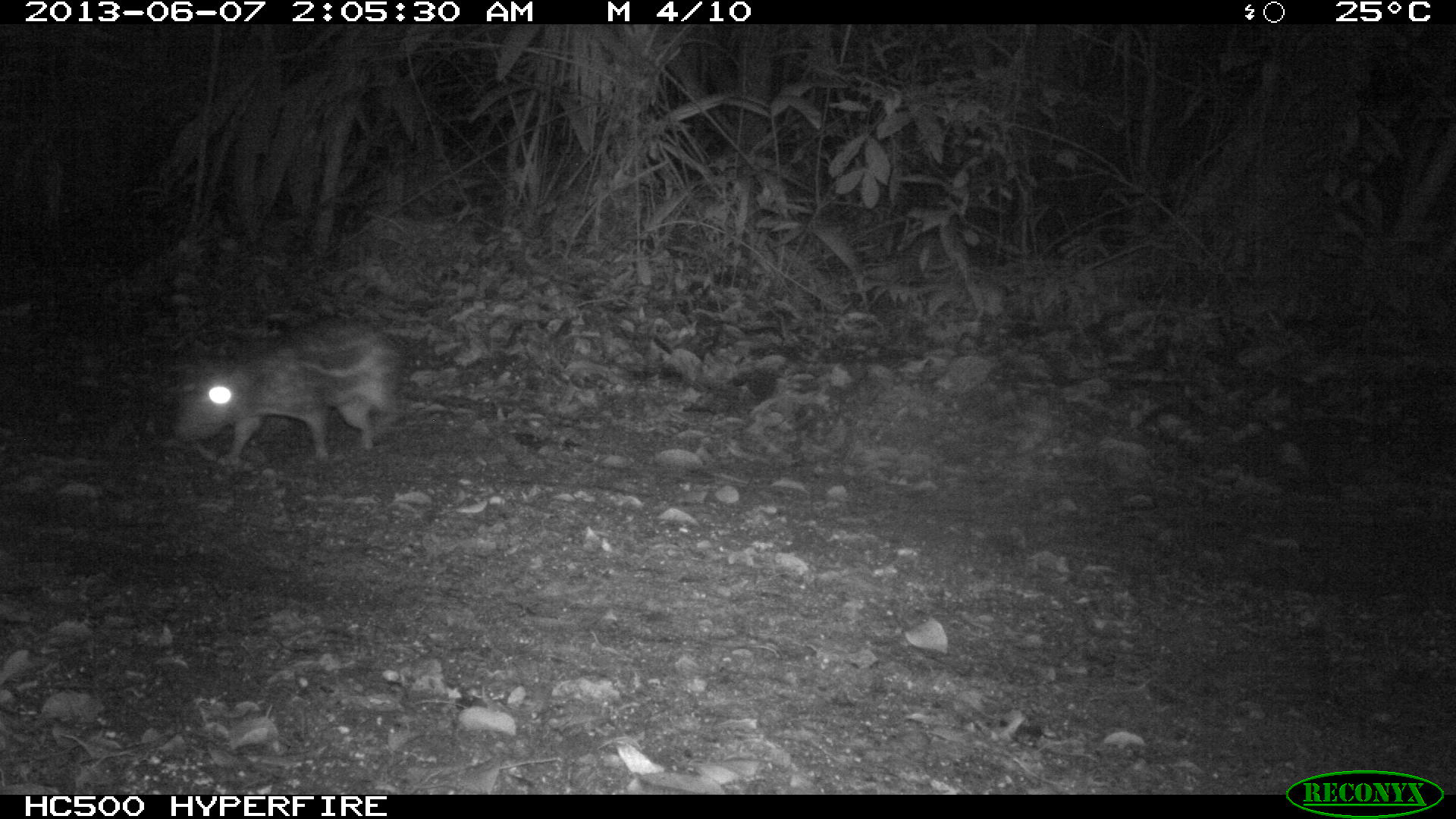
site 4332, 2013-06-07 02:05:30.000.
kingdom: Animalia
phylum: Chordata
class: Mammalia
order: Rodentia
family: Cuniculidae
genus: Cuniculus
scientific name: Cuniculus paca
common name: lowland paca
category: agouti paca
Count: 1.